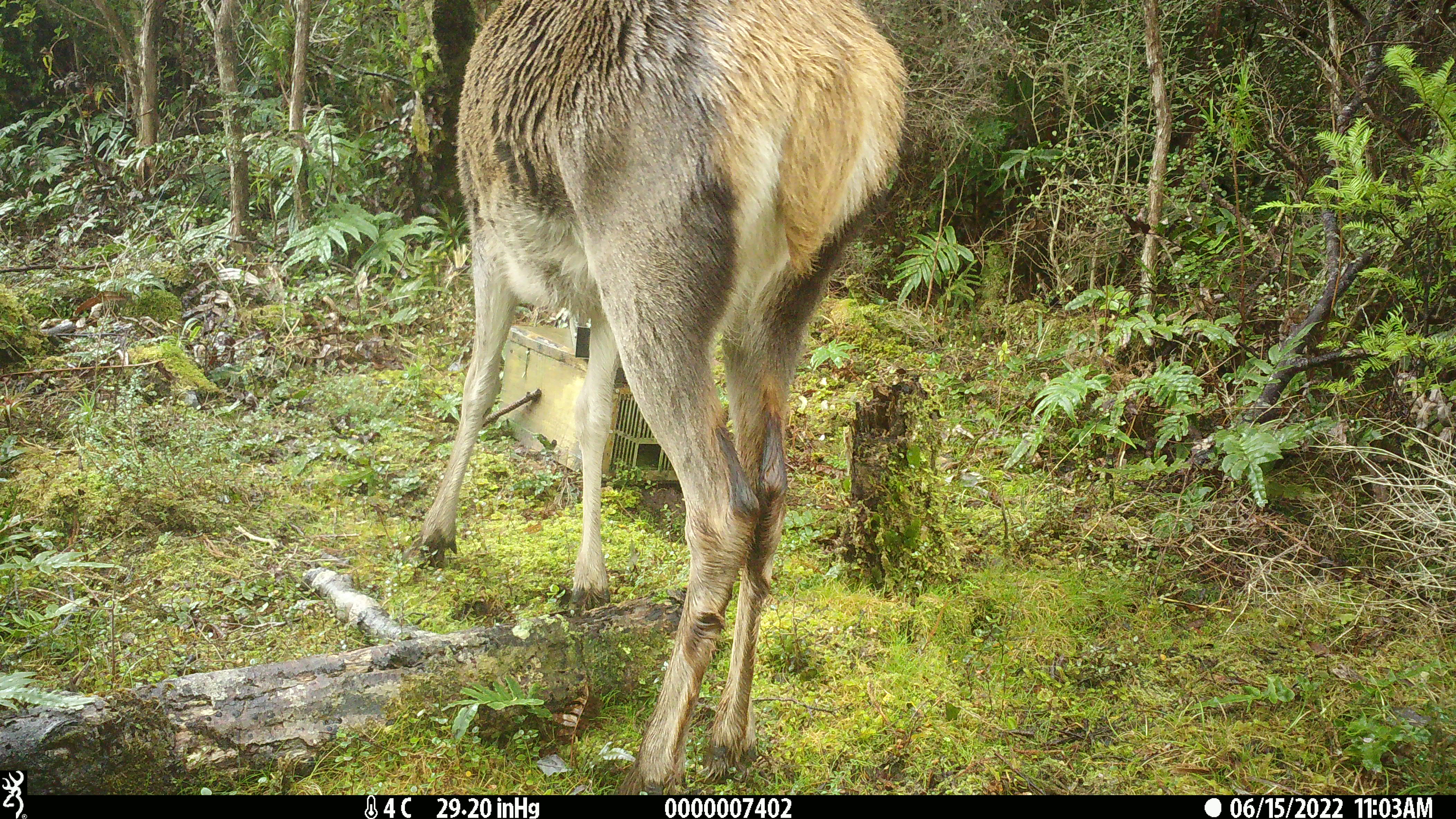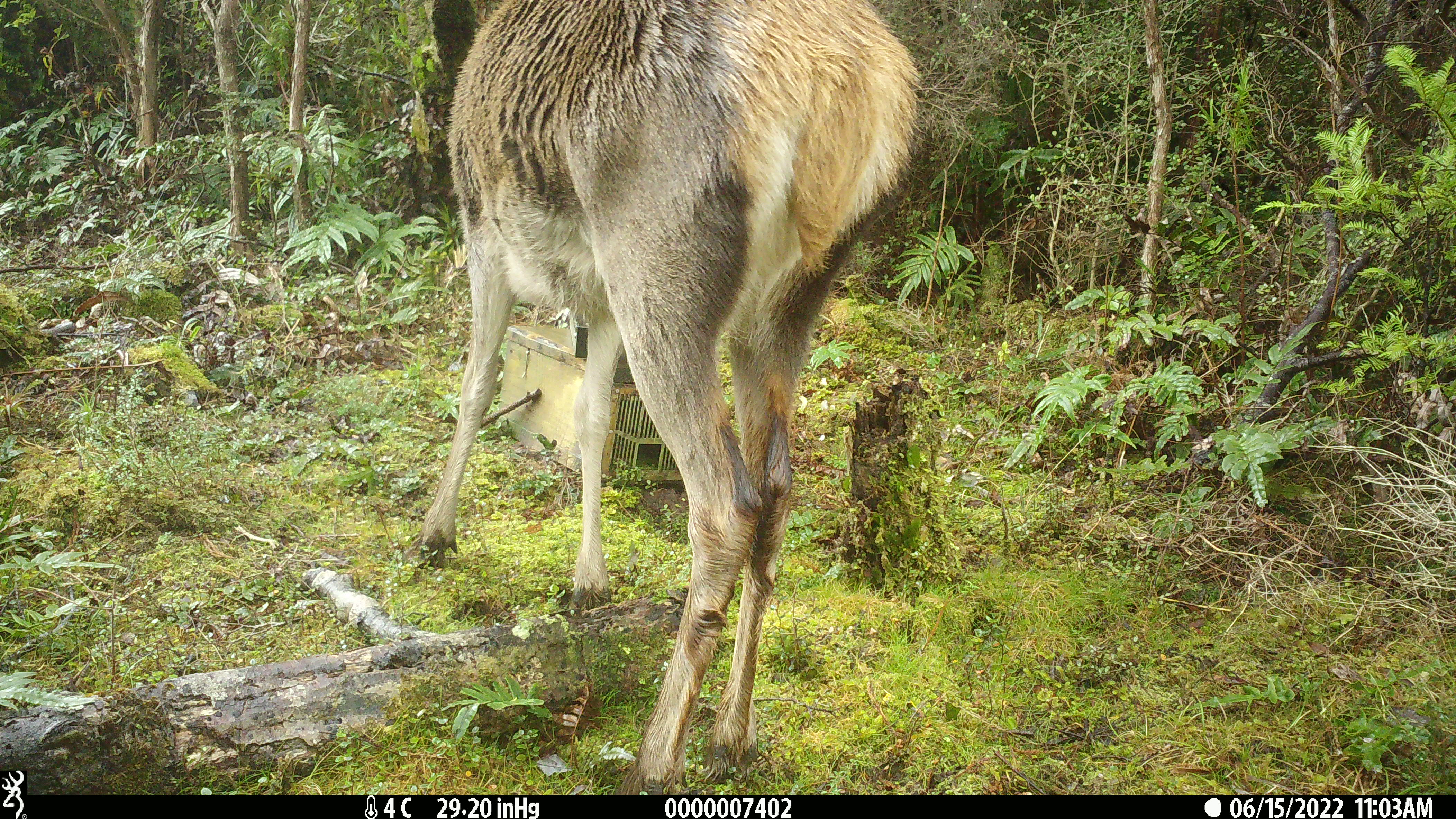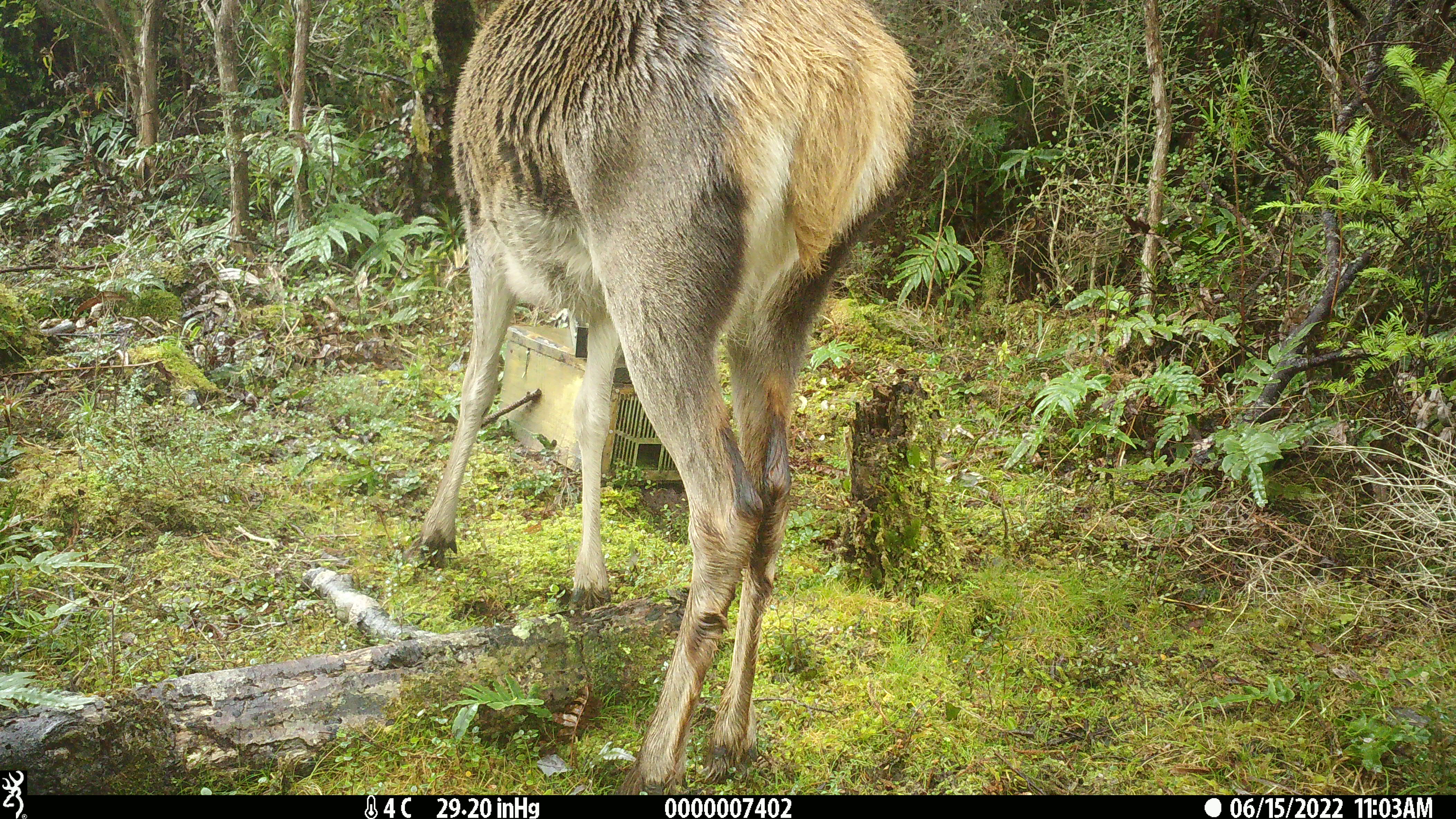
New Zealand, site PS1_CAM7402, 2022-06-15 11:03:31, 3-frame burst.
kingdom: Animalia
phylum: Chordata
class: Mammalia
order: Artiodactyla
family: Cervidae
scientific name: Cervidae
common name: deer